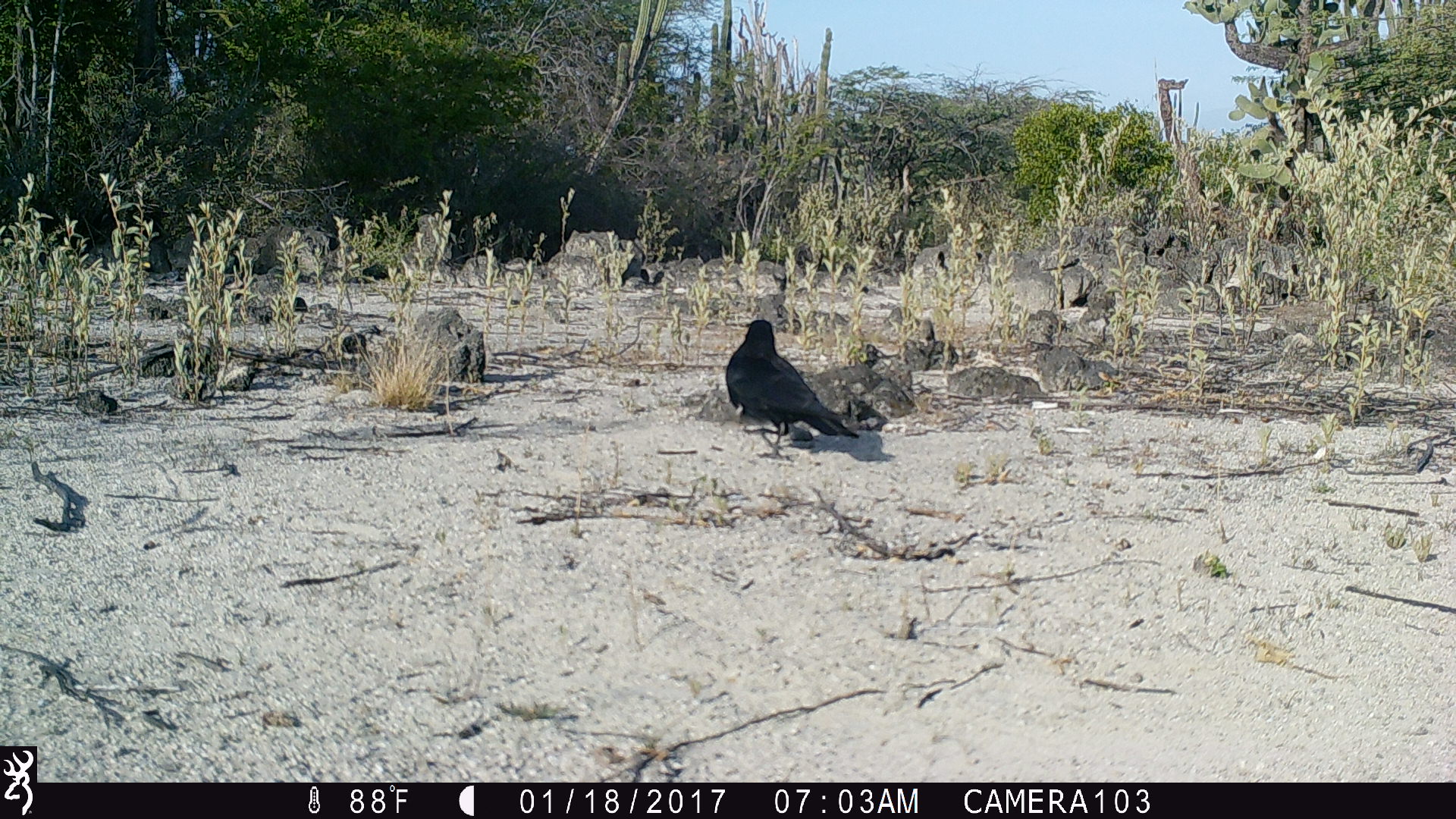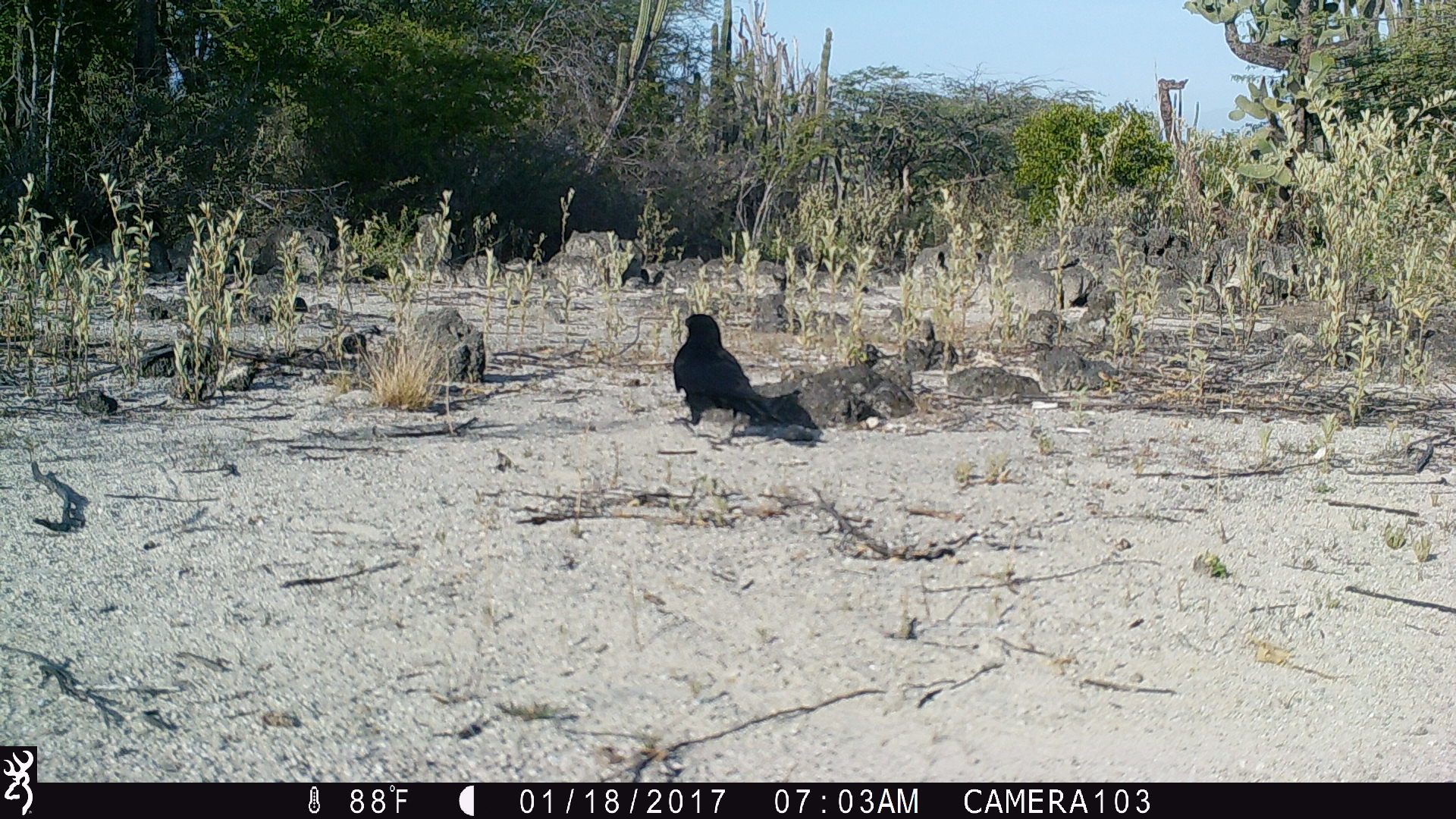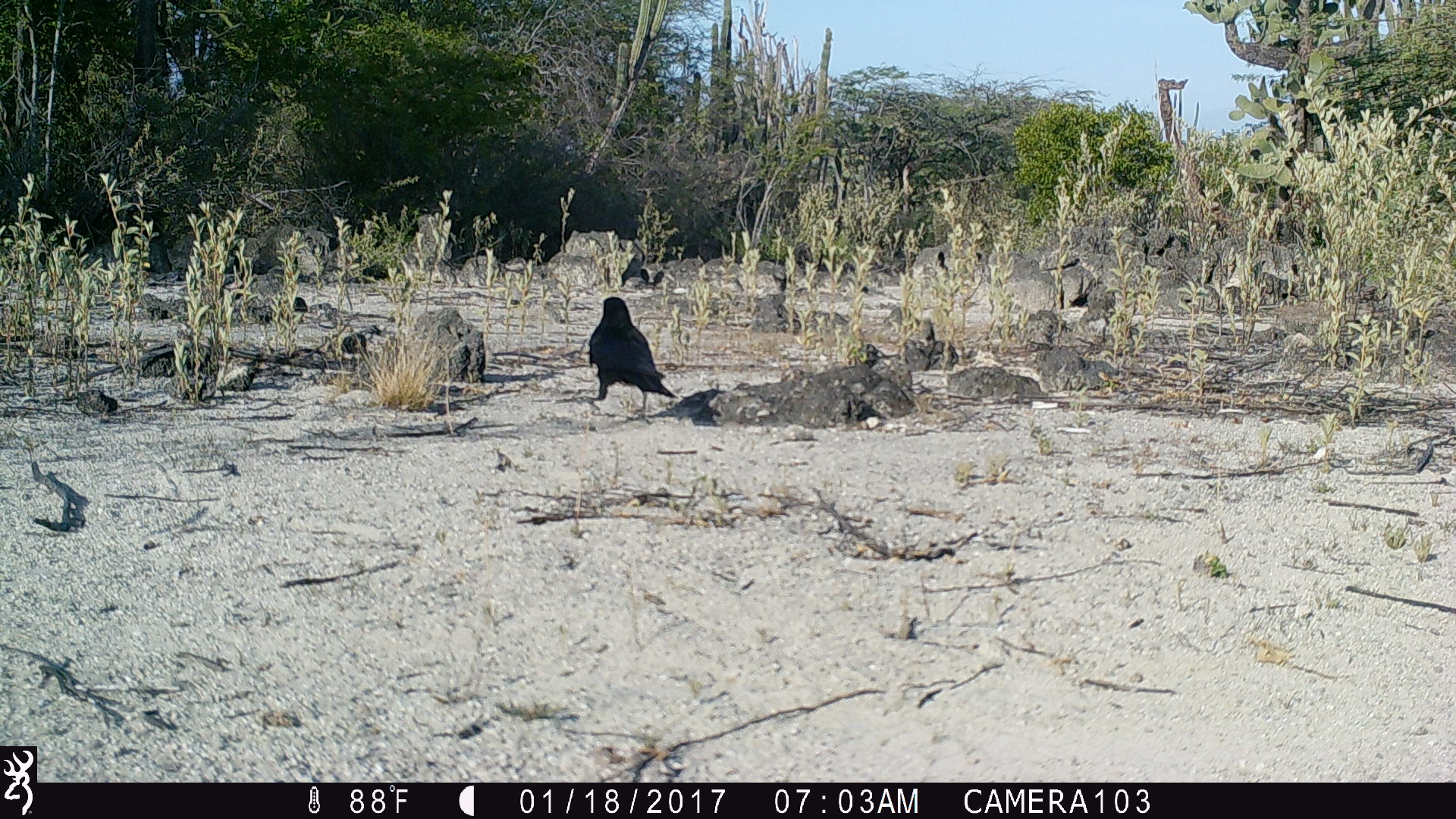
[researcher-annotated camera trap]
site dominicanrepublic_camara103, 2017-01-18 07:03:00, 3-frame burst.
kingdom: Animalia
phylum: Chordata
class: Aves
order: Passeriformes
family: Corvidae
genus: Corvus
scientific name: Corvus corax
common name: raven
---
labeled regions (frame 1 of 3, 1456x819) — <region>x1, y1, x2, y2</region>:
raven: <region>720, 318, 859, 451</region>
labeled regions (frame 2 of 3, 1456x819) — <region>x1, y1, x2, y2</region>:
raven: <region>669, 313, 783, 441</region>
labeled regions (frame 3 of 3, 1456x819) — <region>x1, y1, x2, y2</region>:
raven: <region>582, 298, 674, 419</region>